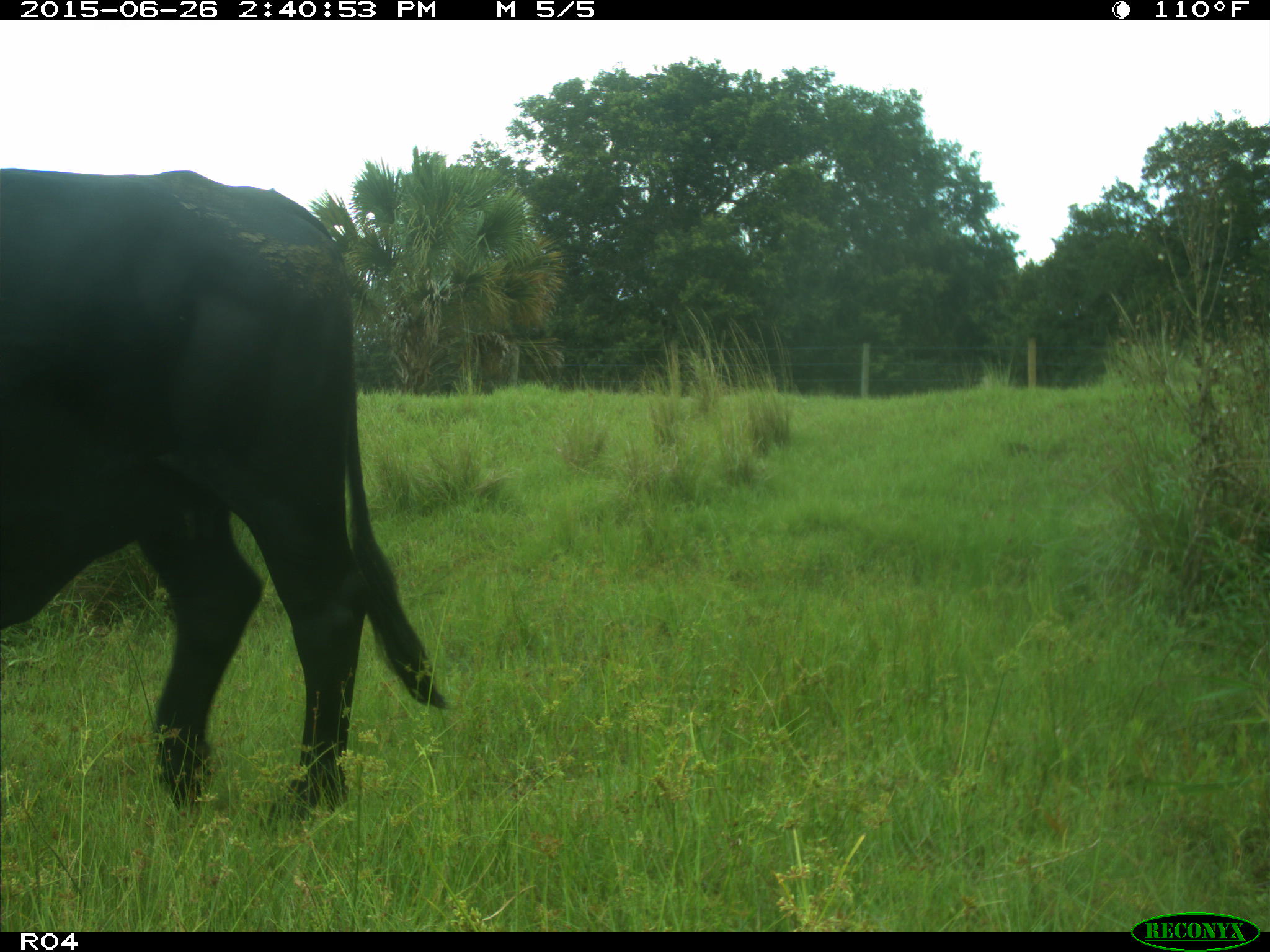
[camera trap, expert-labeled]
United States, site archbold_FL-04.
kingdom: Animalia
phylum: Chordata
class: Mammalia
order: Artiodactyla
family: Bovidae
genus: Bos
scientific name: Bos taurus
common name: domestic cow